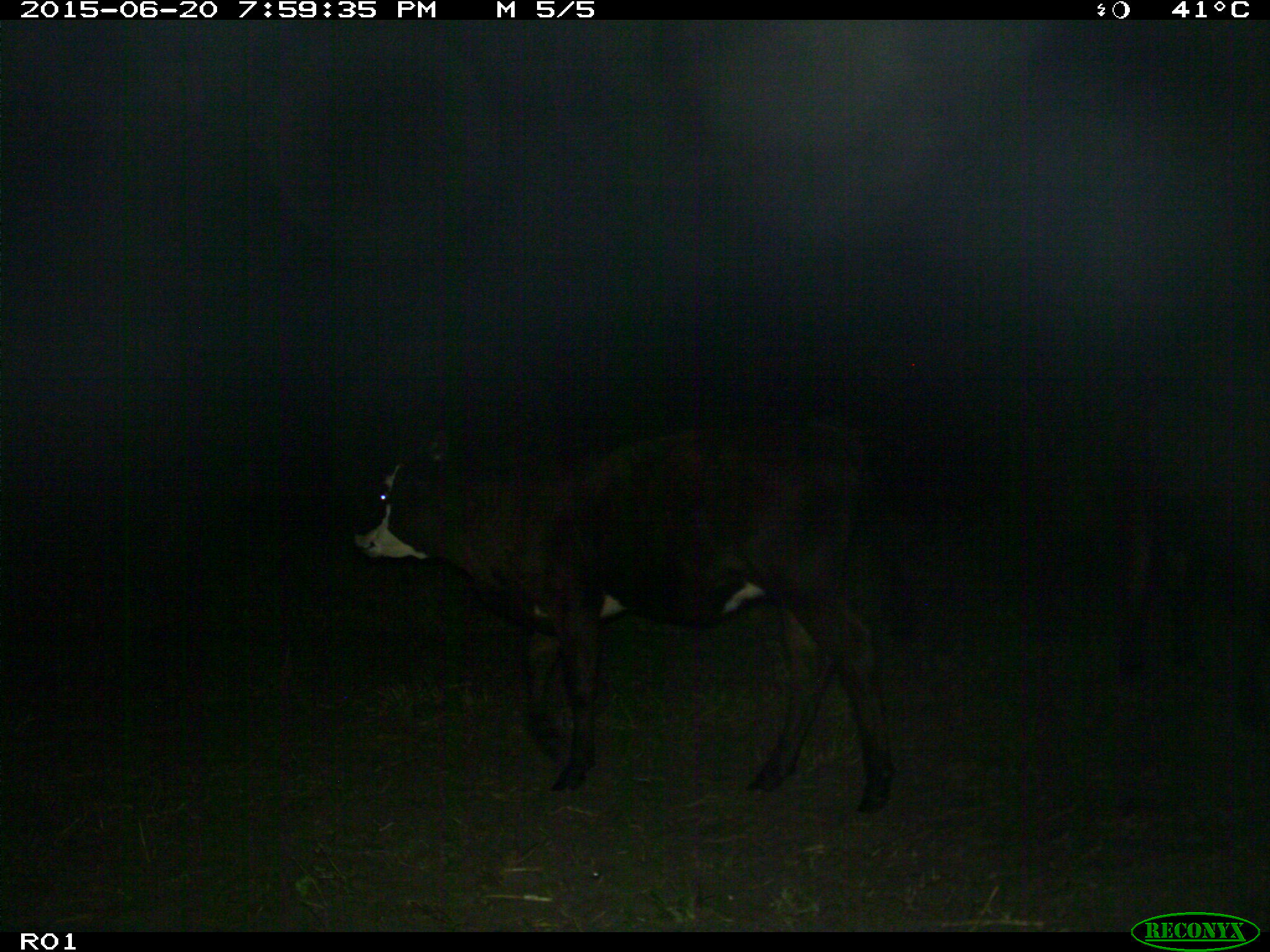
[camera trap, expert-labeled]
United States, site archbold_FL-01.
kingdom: Animalia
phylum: Chordata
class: Mammalia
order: Artiodactyla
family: Bovidae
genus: Bos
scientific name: Bos taurus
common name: domestic cow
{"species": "Bos taurus (domestic cow)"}